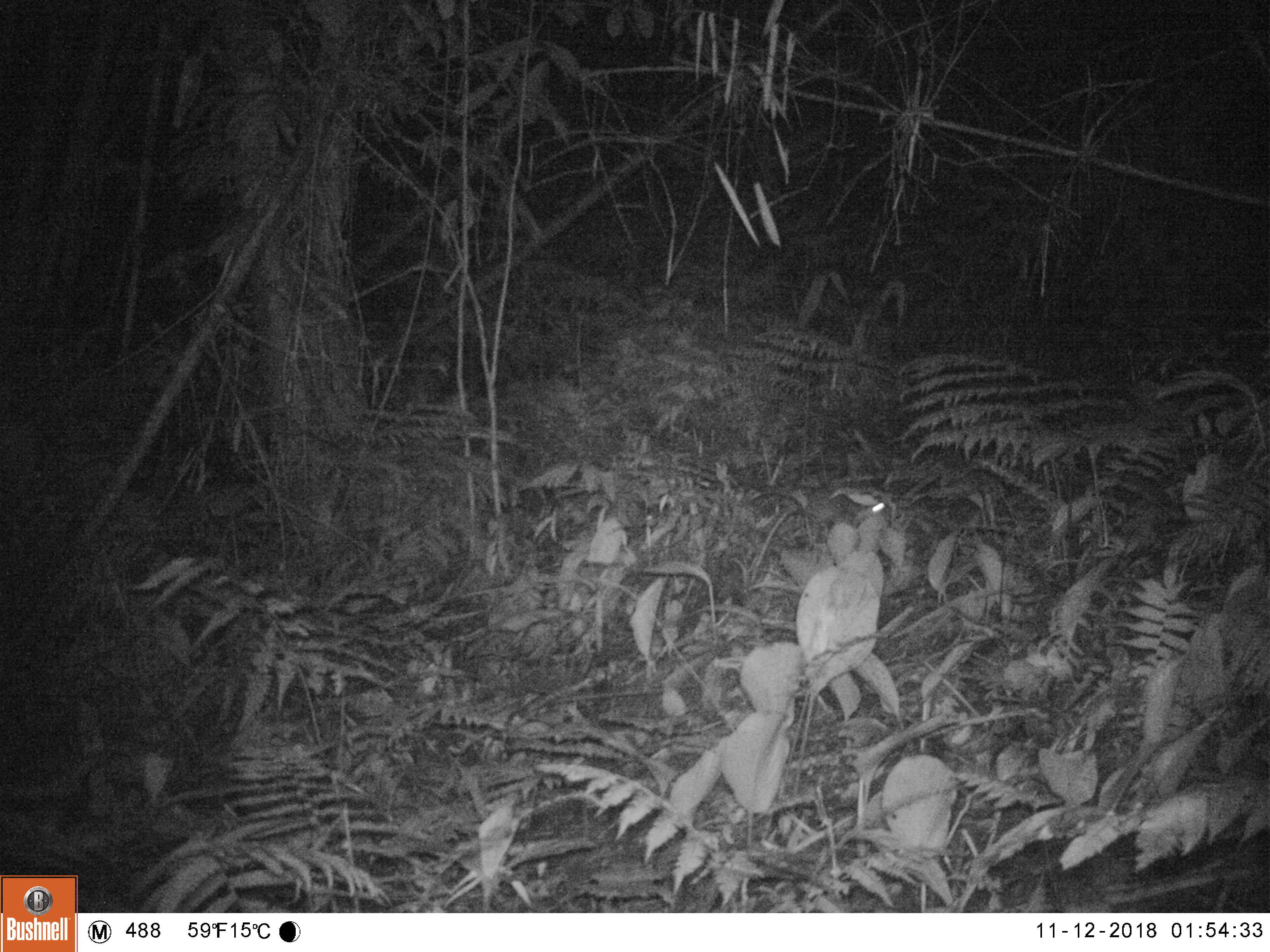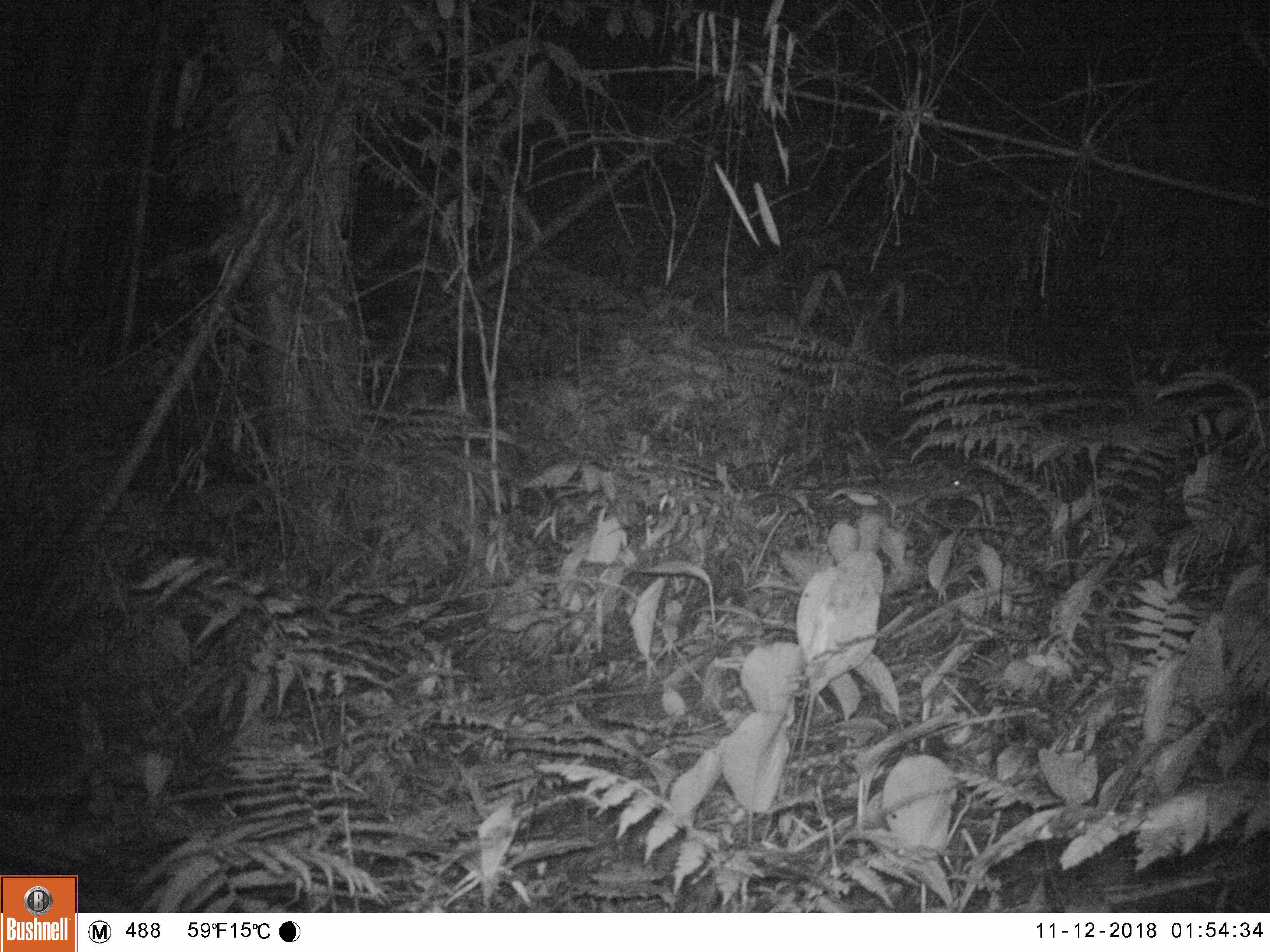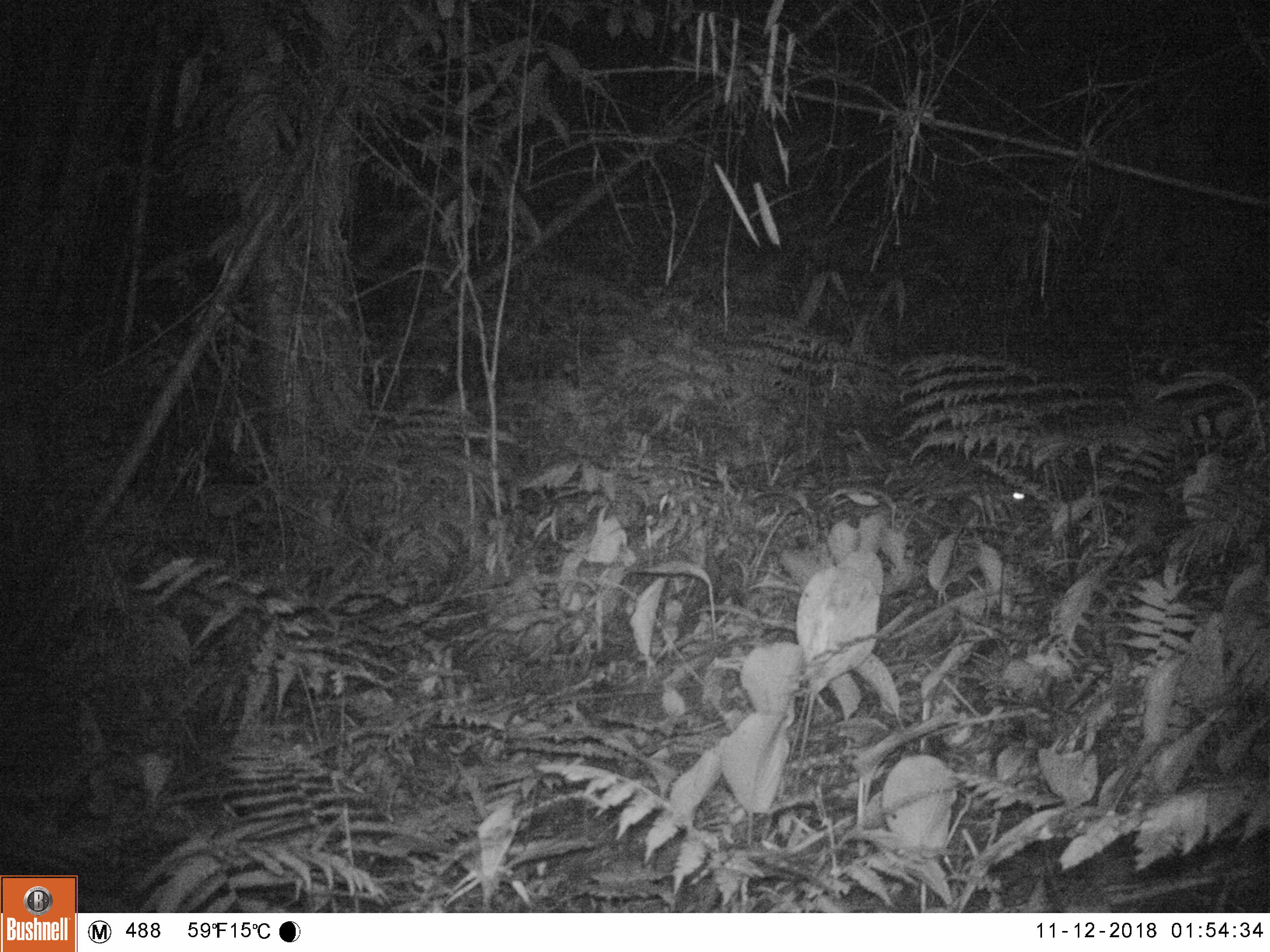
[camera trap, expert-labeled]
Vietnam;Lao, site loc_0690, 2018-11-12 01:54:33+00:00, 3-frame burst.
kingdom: Animalia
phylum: Chordata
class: Mammalia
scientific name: Mammalia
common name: mammal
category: unidentified small mammal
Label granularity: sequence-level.